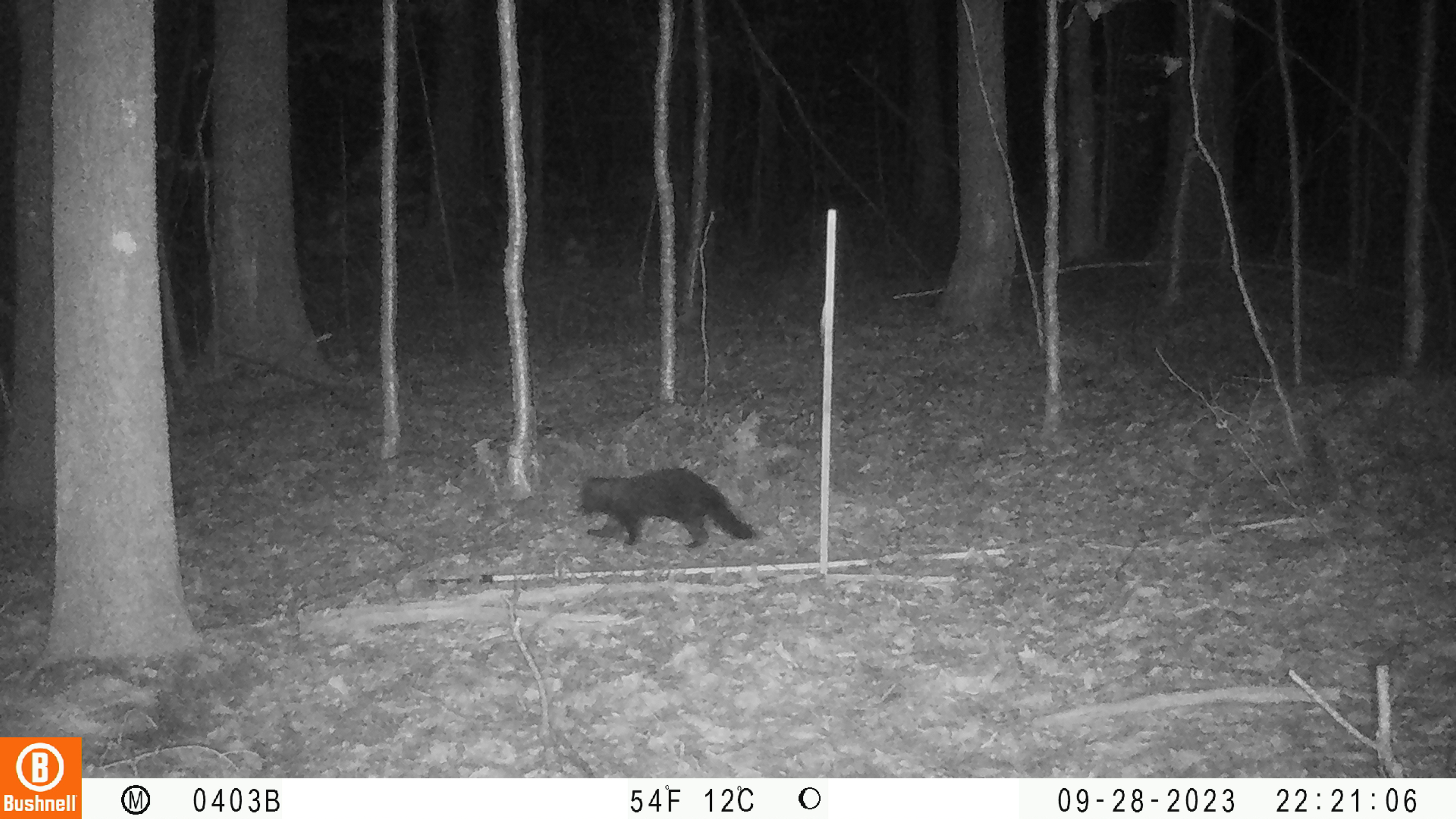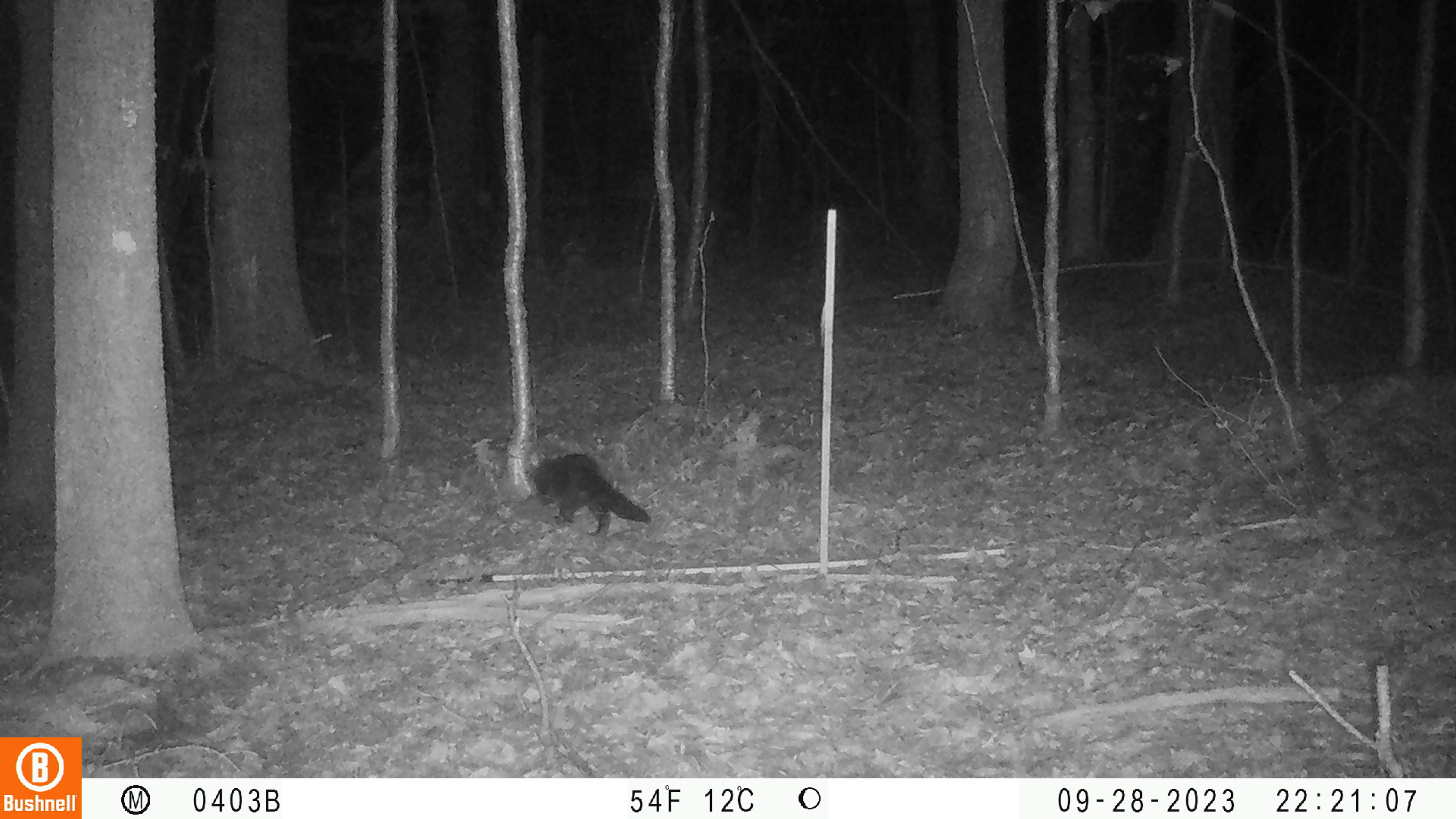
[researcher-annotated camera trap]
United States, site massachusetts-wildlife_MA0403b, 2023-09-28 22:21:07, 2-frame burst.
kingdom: Animalia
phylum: Chordata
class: Mammalia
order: Carnivora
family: Mustelidae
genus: Pekania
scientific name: Pekania pennanti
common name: fisher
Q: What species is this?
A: Fisher (Pekania pennanti).